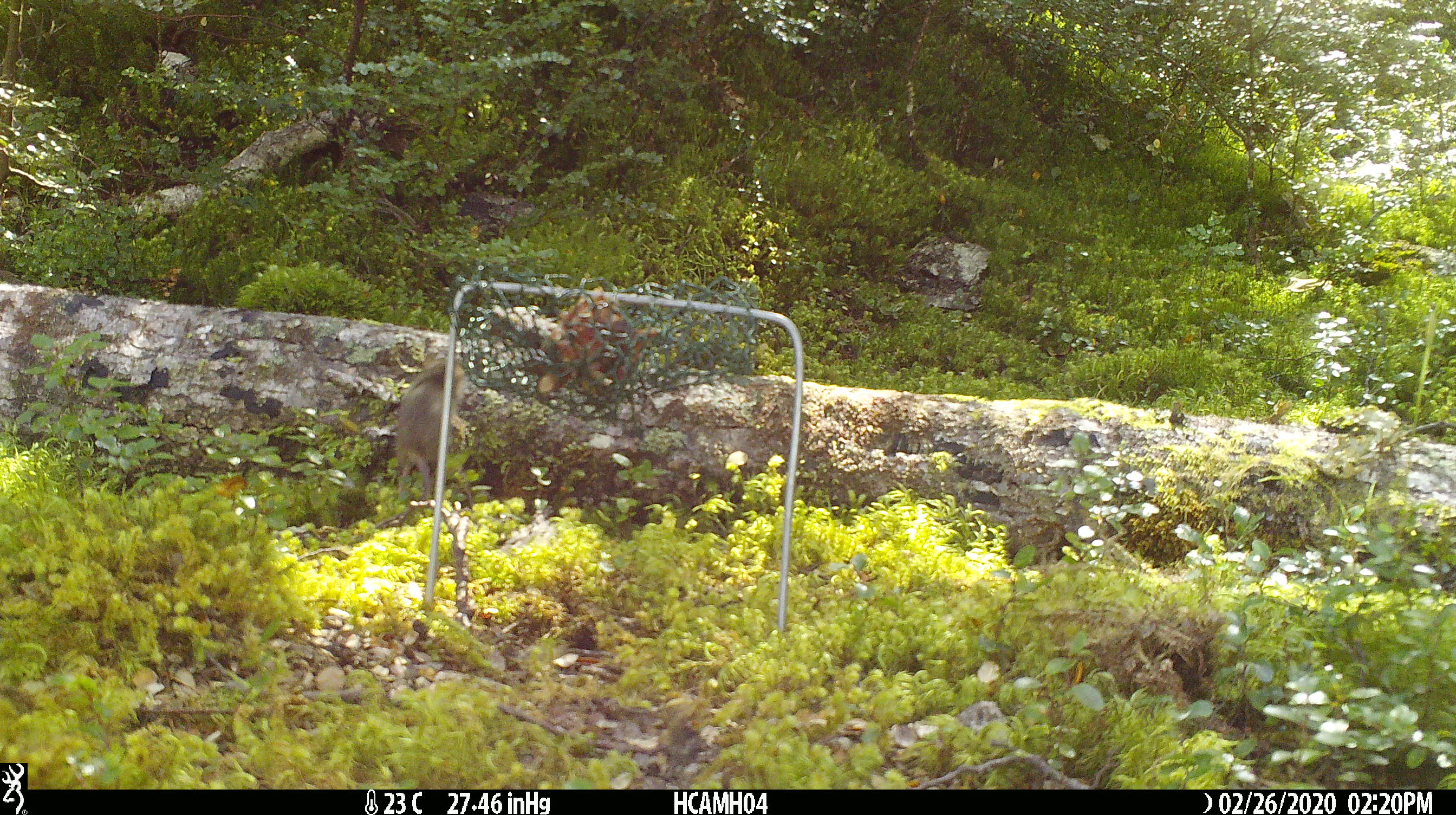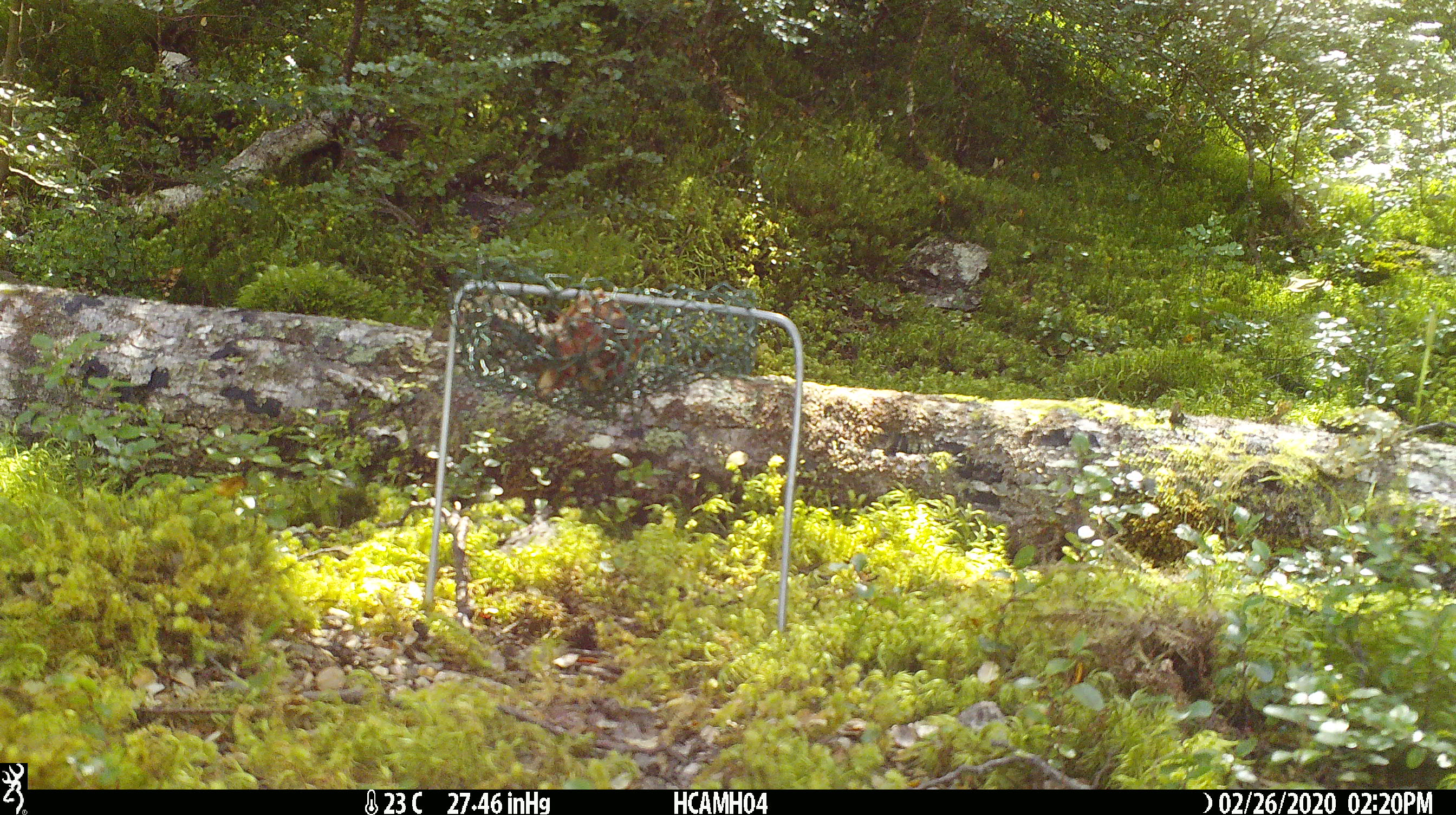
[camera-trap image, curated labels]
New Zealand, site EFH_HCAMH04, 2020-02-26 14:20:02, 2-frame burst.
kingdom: Animalia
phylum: Chordata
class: Mammalia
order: Rodentia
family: Muridae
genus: Mus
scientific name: Mus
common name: mouse